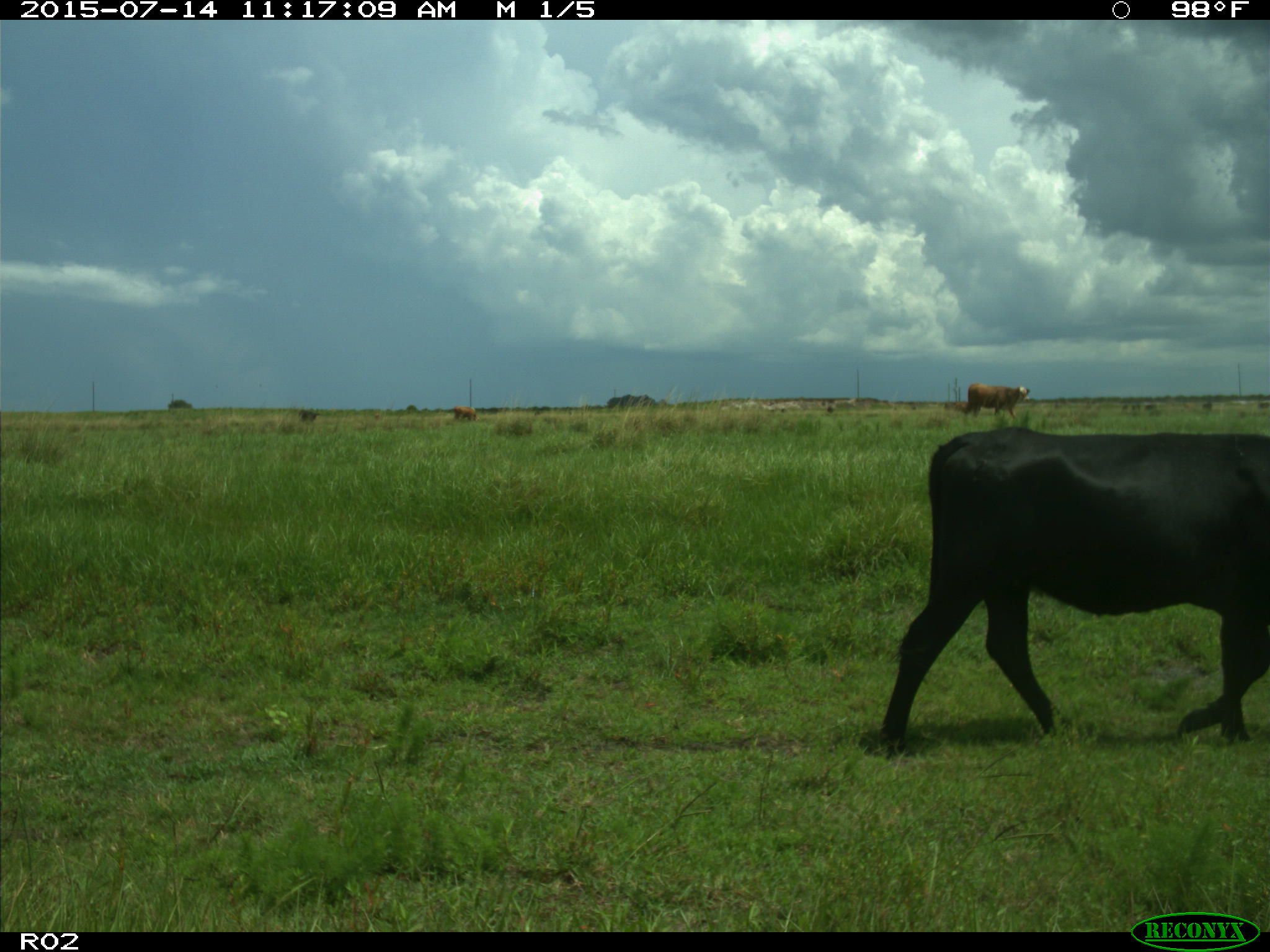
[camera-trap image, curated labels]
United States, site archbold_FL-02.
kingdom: Animalia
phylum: Chordata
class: Mammalia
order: Artiodactyla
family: Bovidae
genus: Bos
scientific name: Bos taurus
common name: domestic cow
Bos taurus (domestic cow).